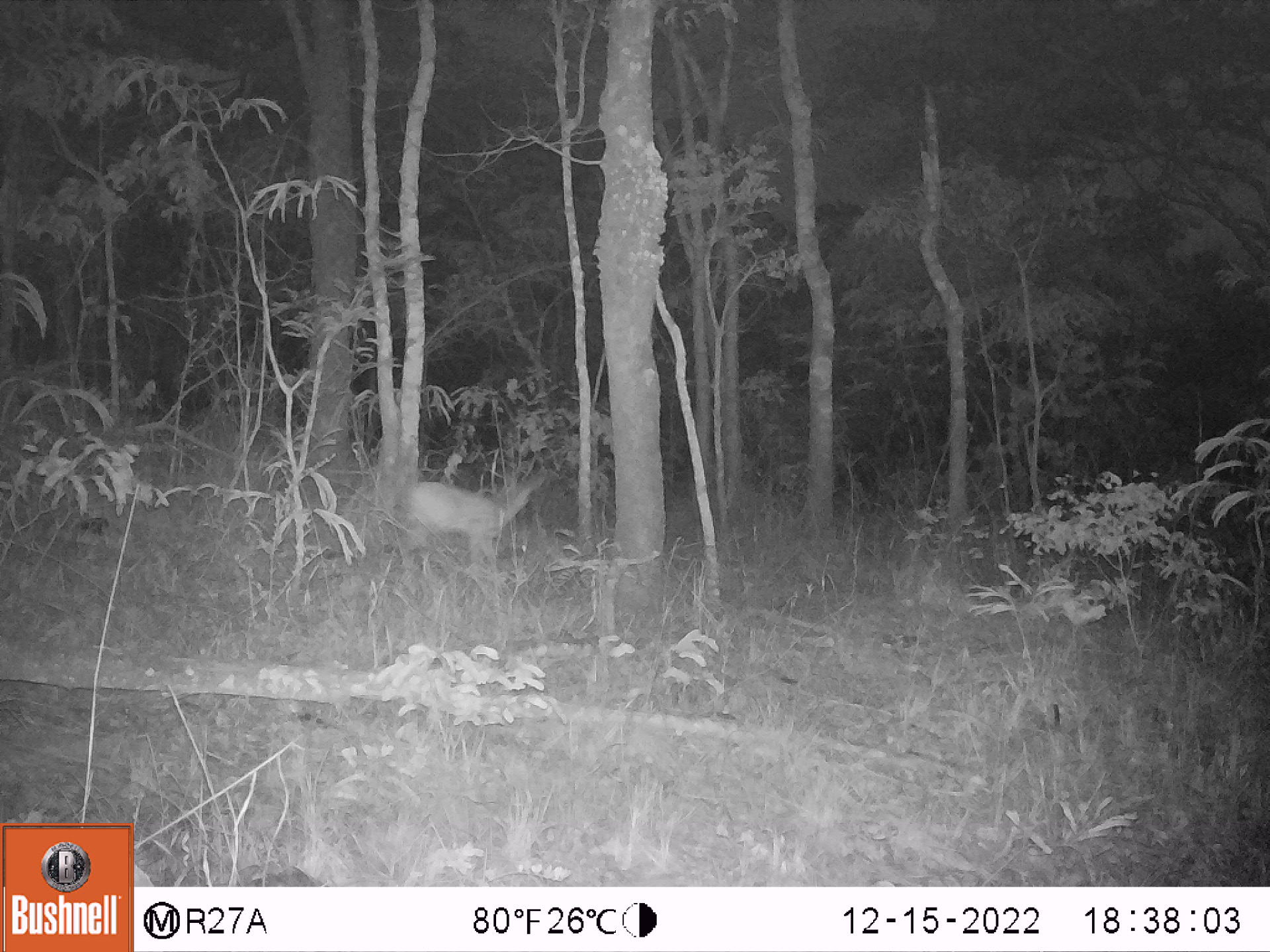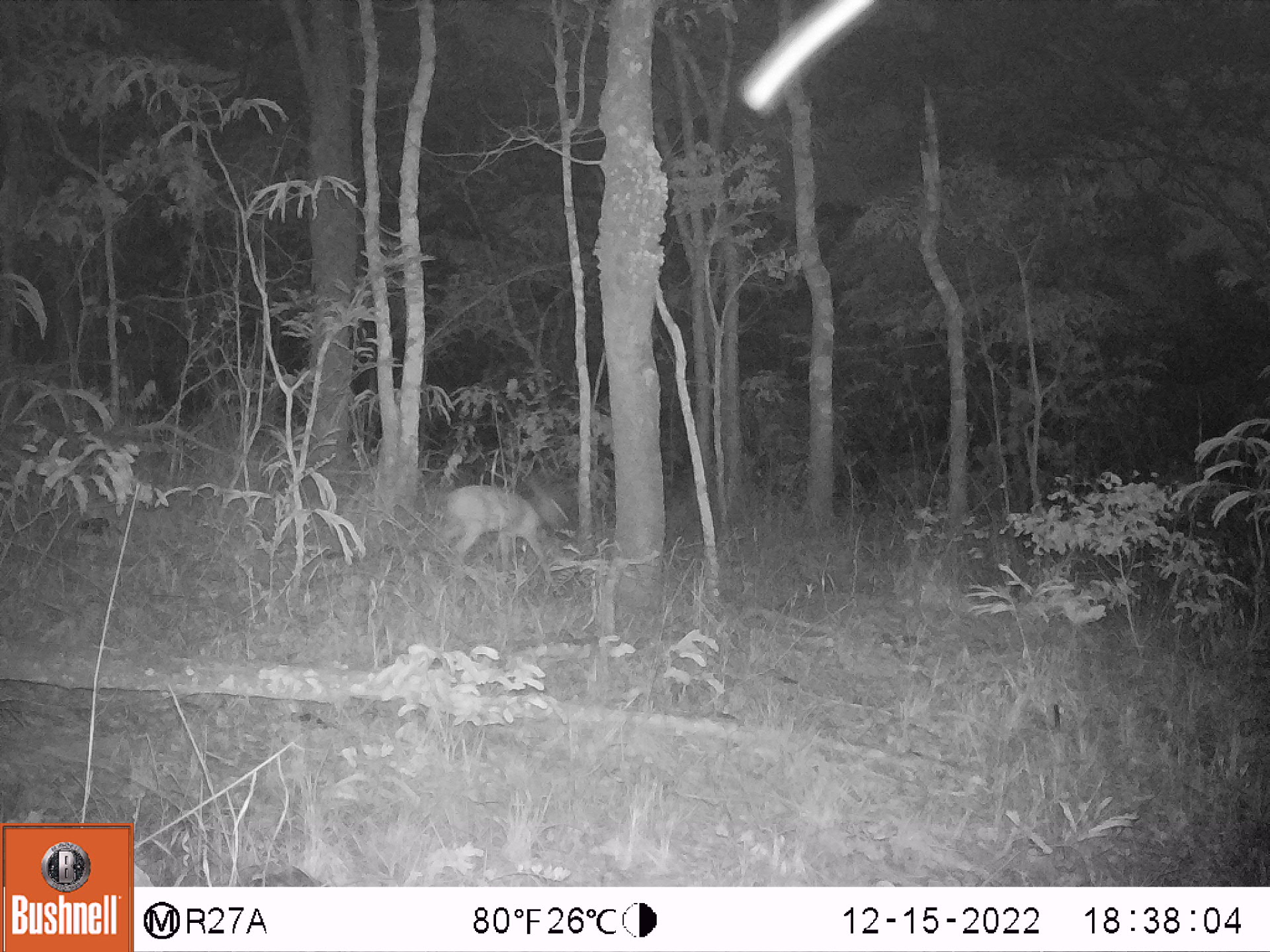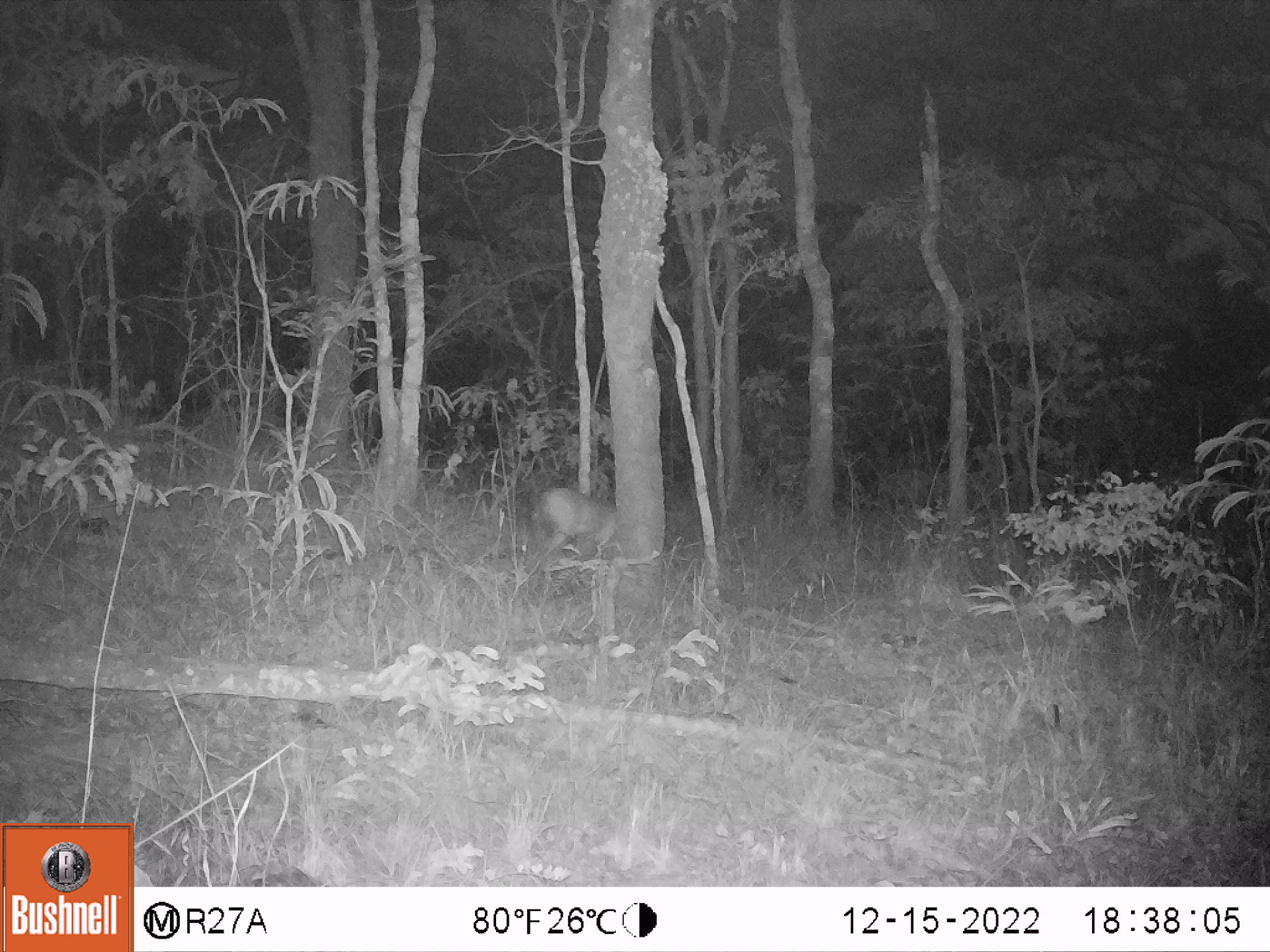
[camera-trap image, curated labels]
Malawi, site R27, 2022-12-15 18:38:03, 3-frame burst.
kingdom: Animalia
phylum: Chordata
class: Mammalia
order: Artiodactyla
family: Bovidae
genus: Sylvicapra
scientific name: Sylvicapra grimmia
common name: common duiker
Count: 1.